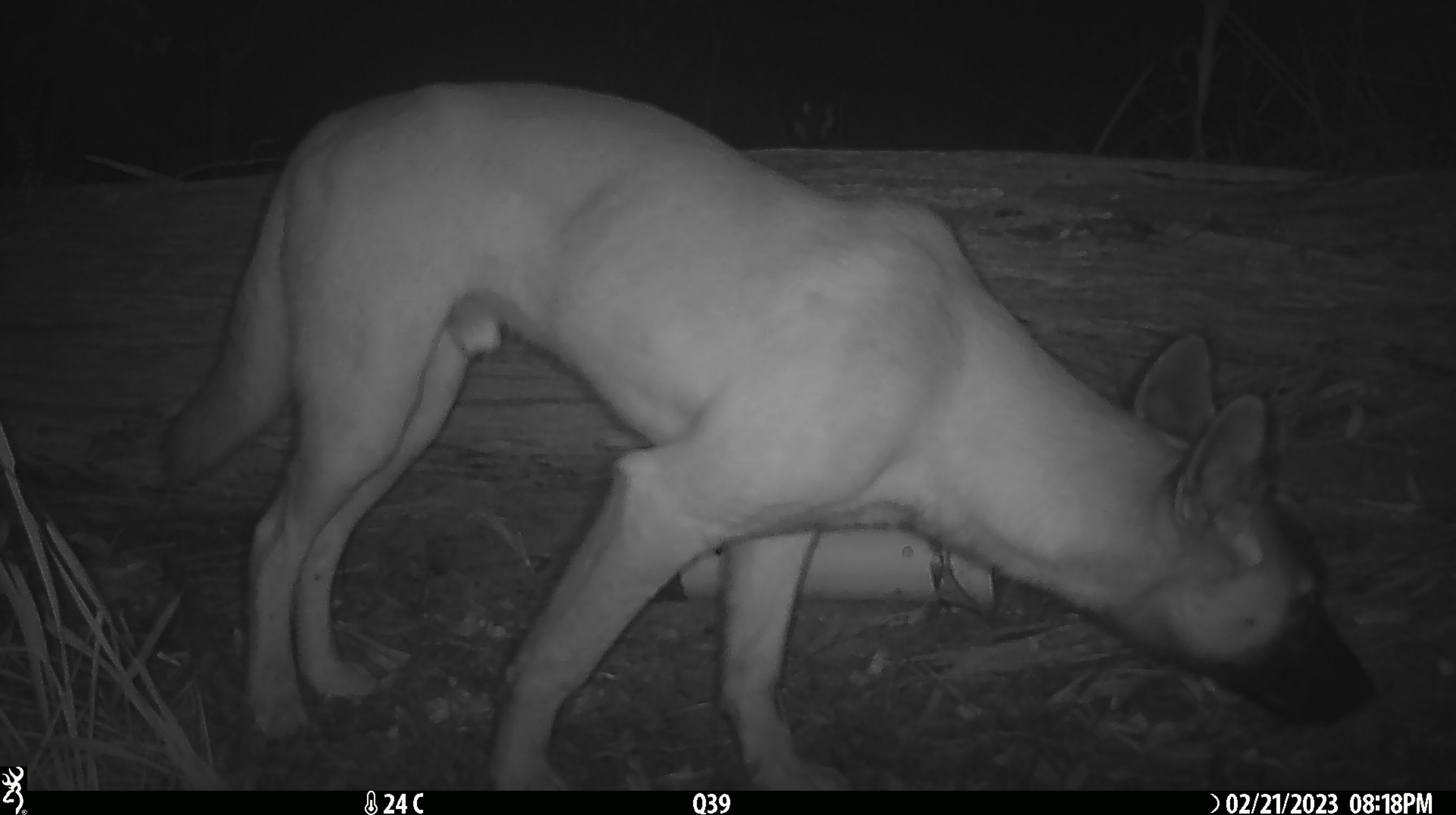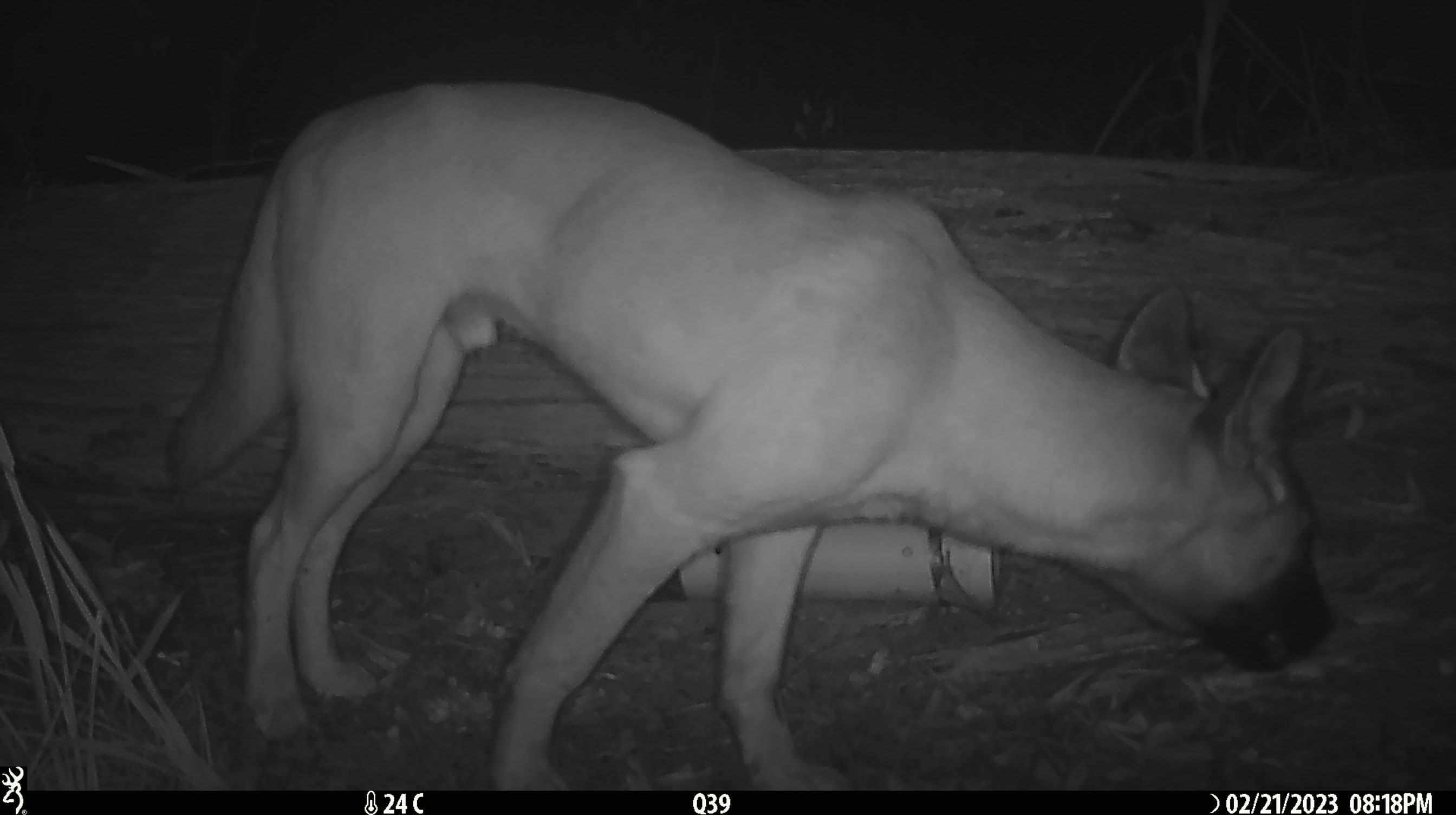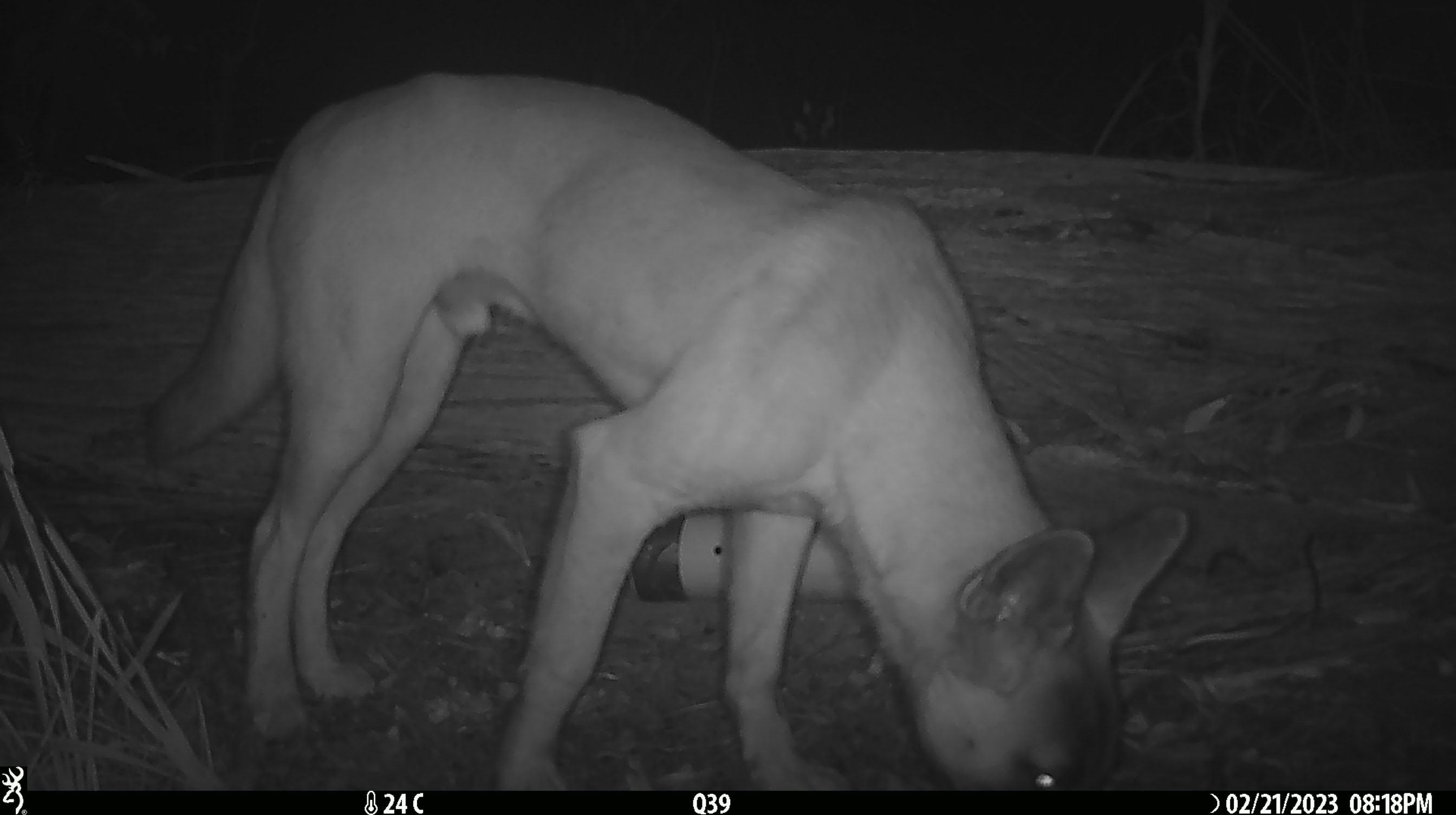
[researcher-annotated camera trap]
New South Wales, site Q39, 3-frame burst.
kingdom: Animalia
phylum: Chordata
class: Mammalia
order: Carnivora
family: Canidae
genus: Canis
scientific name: Canis familiaris dingo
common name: dingo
Dingo (Canis familiaris dingo).